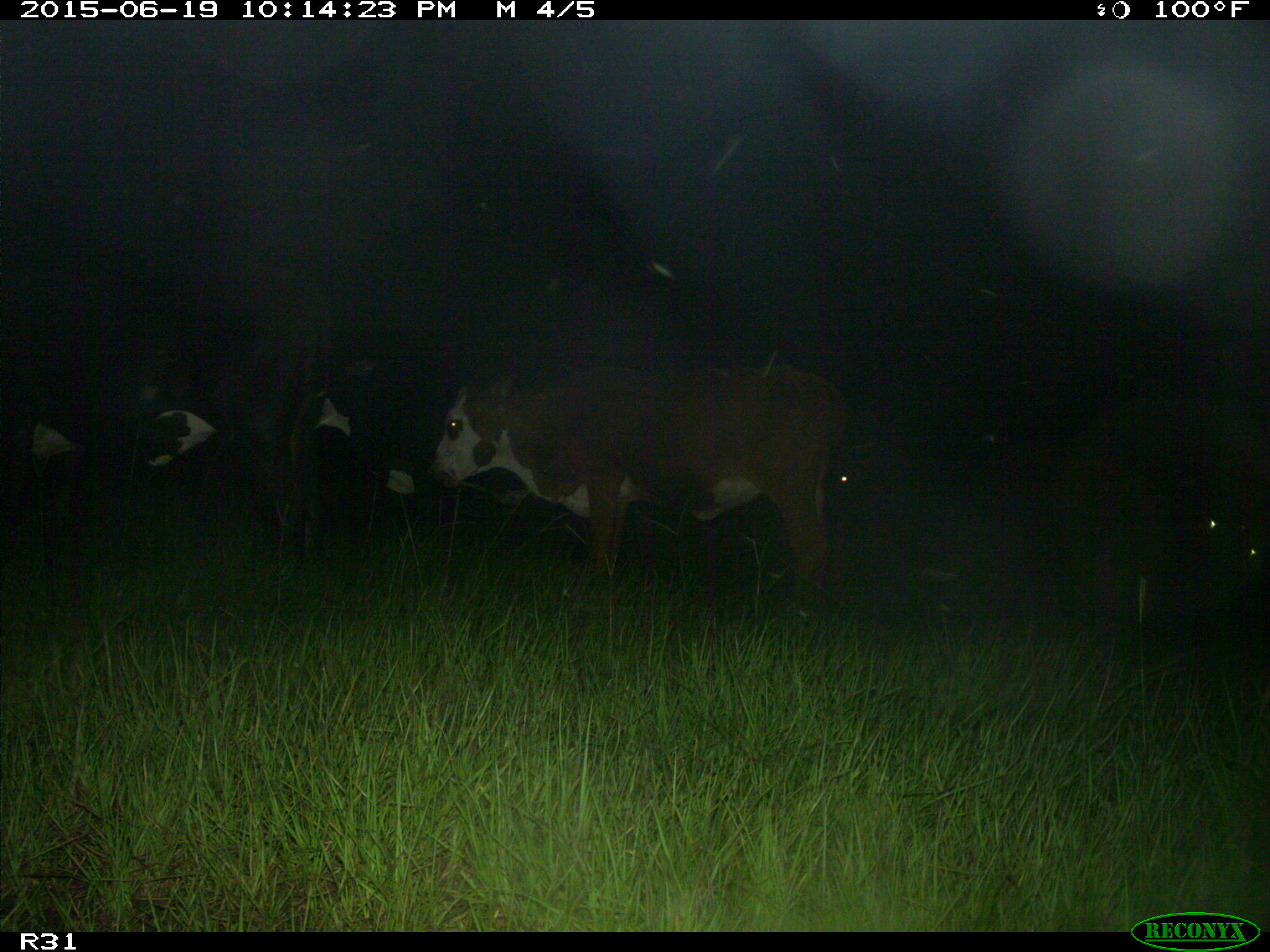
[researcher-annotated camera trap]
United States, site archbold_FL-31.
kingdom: Animalia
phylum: Chordata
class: Mammalia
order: Artiodactyla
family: Bovidae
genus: Bos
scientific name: Bos taurus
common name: domestic cow